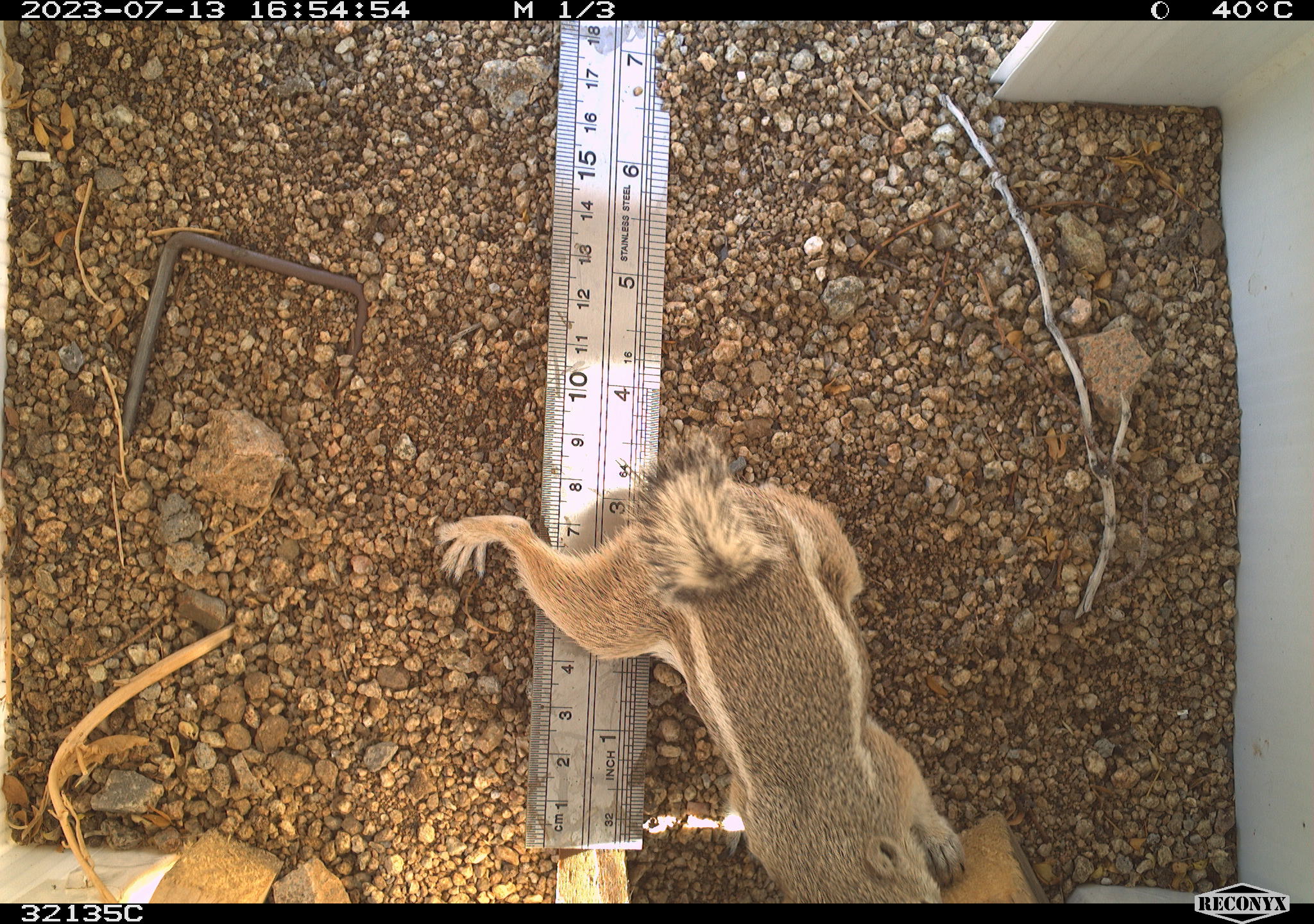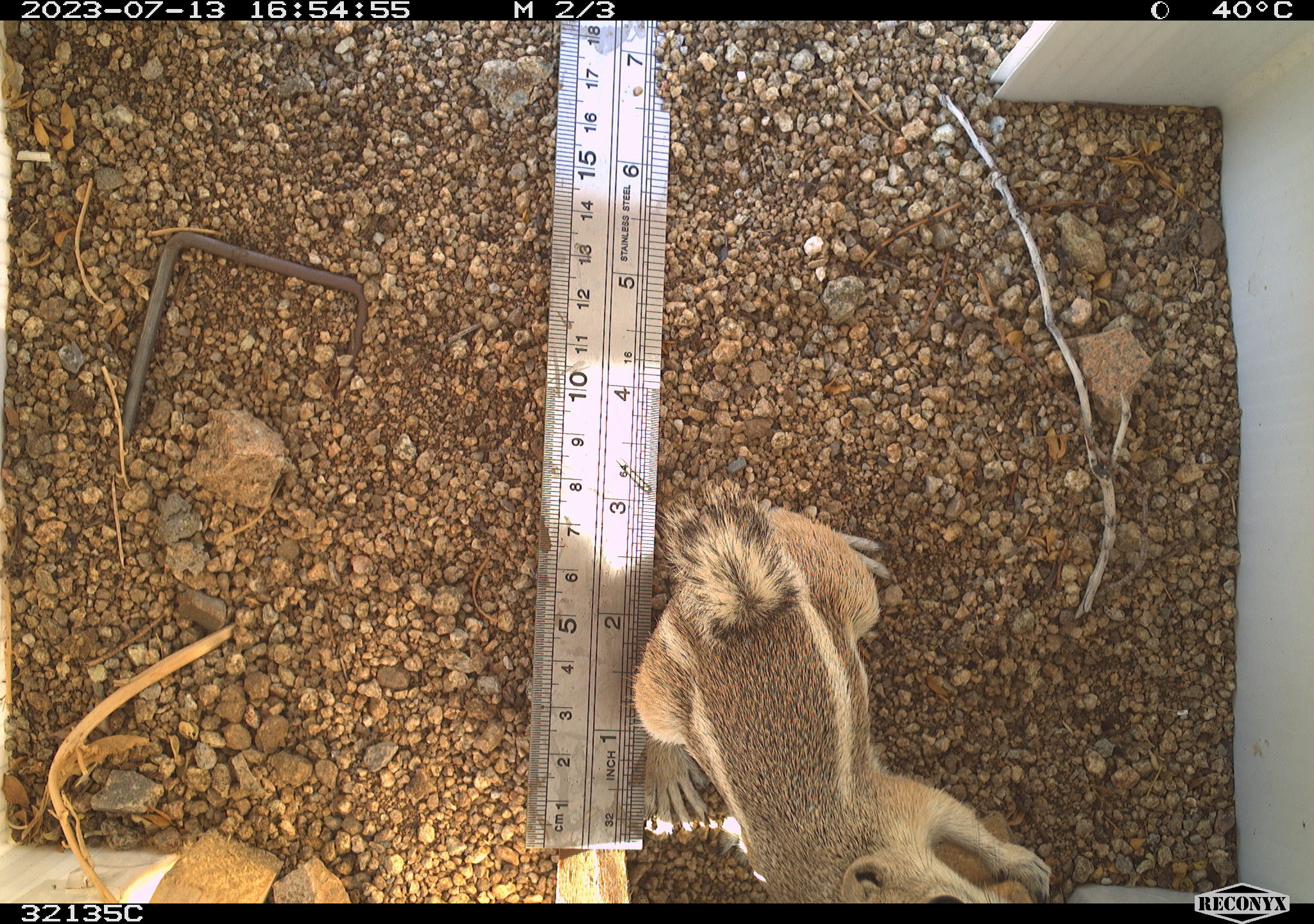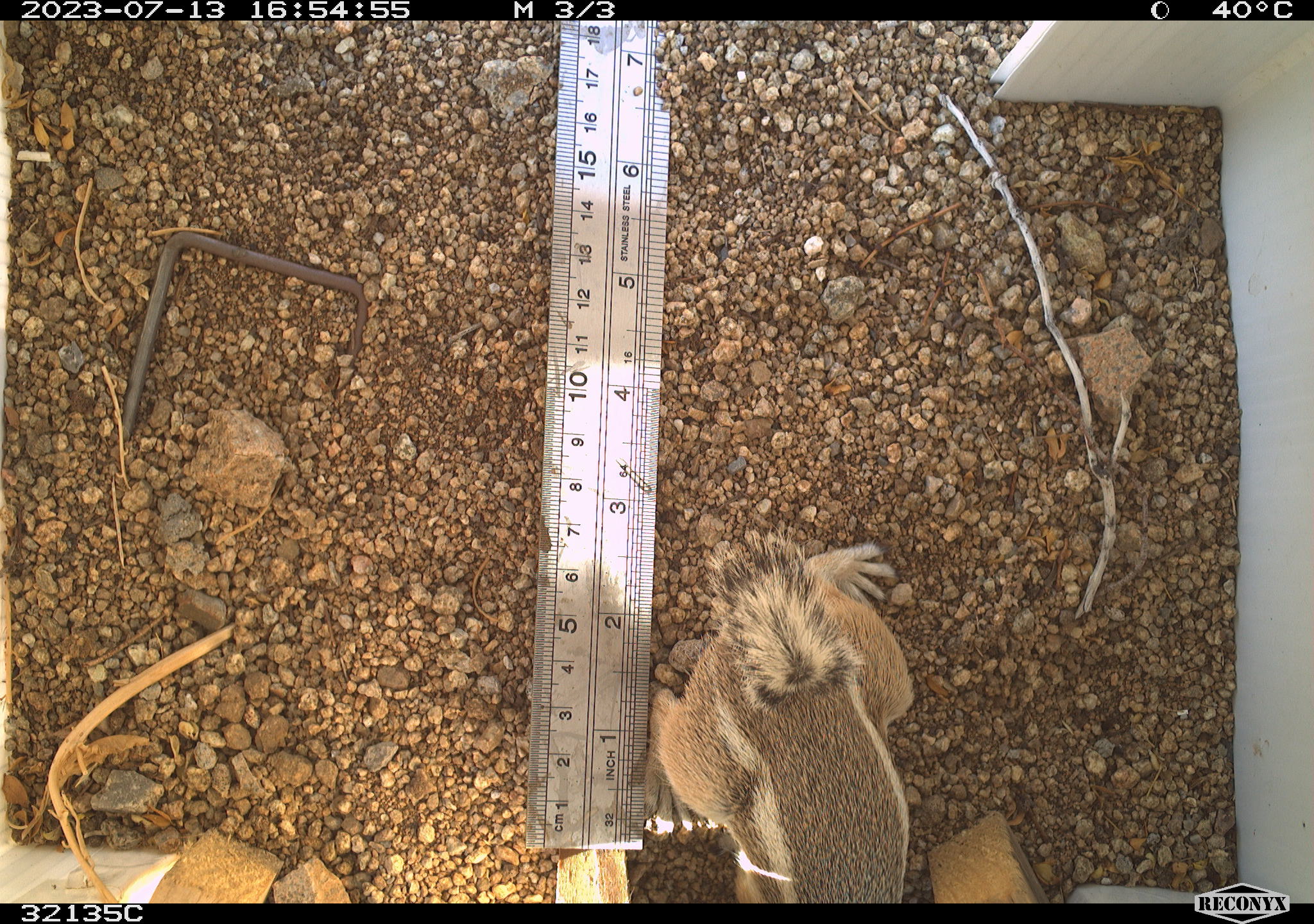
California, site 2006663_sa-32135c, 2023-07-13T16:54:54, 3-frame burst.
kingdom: Animalia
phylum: Chordata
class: Mammalia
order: Rodentia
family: Sciuridae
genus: Ammospermophilus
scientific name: Ammospermophilus leucurus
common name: white-tailed antelope squirrel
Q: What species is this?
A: White-tailed antelope squirrel (Ammospermophilus leucurus).